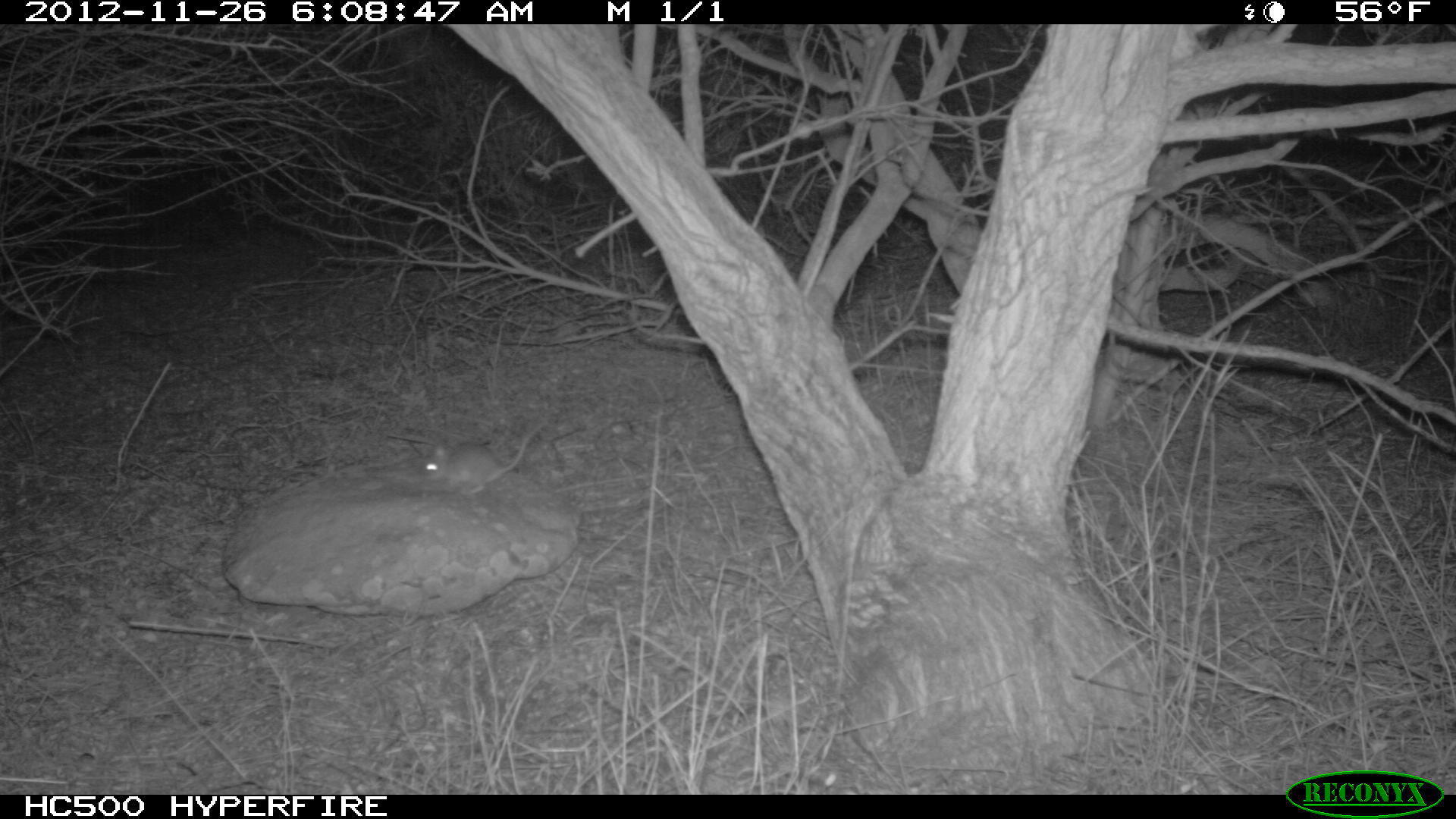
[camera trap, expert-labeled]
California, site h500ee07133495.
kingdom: Animalia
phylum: Chordata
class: Mammalia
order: Rodentia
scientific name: Rodentia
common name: rodent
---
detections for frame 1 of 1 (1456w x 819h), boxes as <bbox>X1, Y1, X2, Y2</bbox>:
rodent: <bbox>421, 422, 541, 494</bbox>